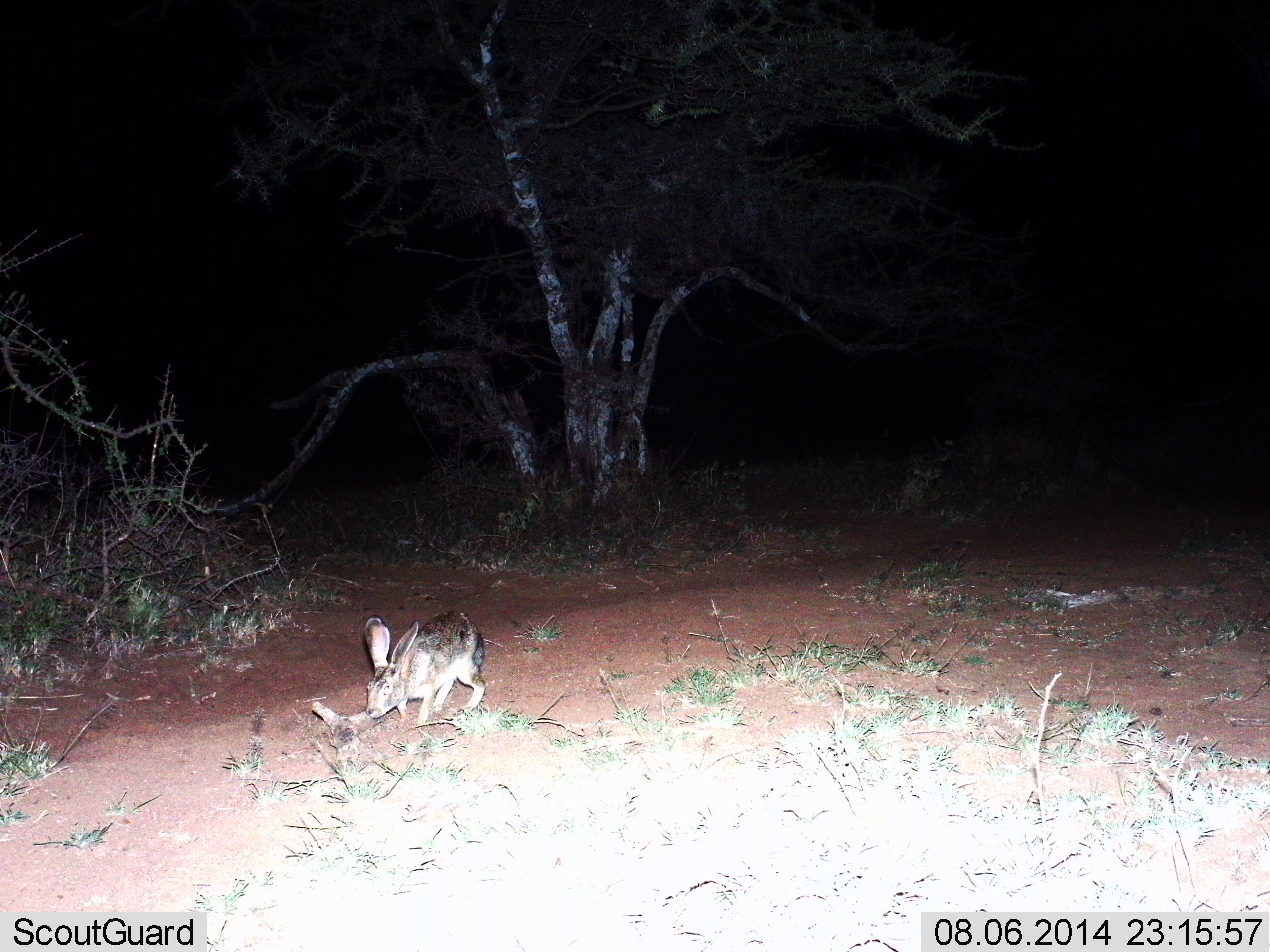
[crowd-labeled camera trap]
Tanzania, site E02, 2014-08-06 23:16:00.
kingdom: Animalia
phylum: Chordata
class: Mammalia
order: Lagomorpha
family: Leporidae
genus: Lepus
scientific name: Lepus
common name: hare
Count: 1.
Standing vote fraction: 33%.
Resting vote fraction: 0%.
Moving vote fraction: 11%.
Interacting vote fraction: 0%.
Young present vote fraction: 0%.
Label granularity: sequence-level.